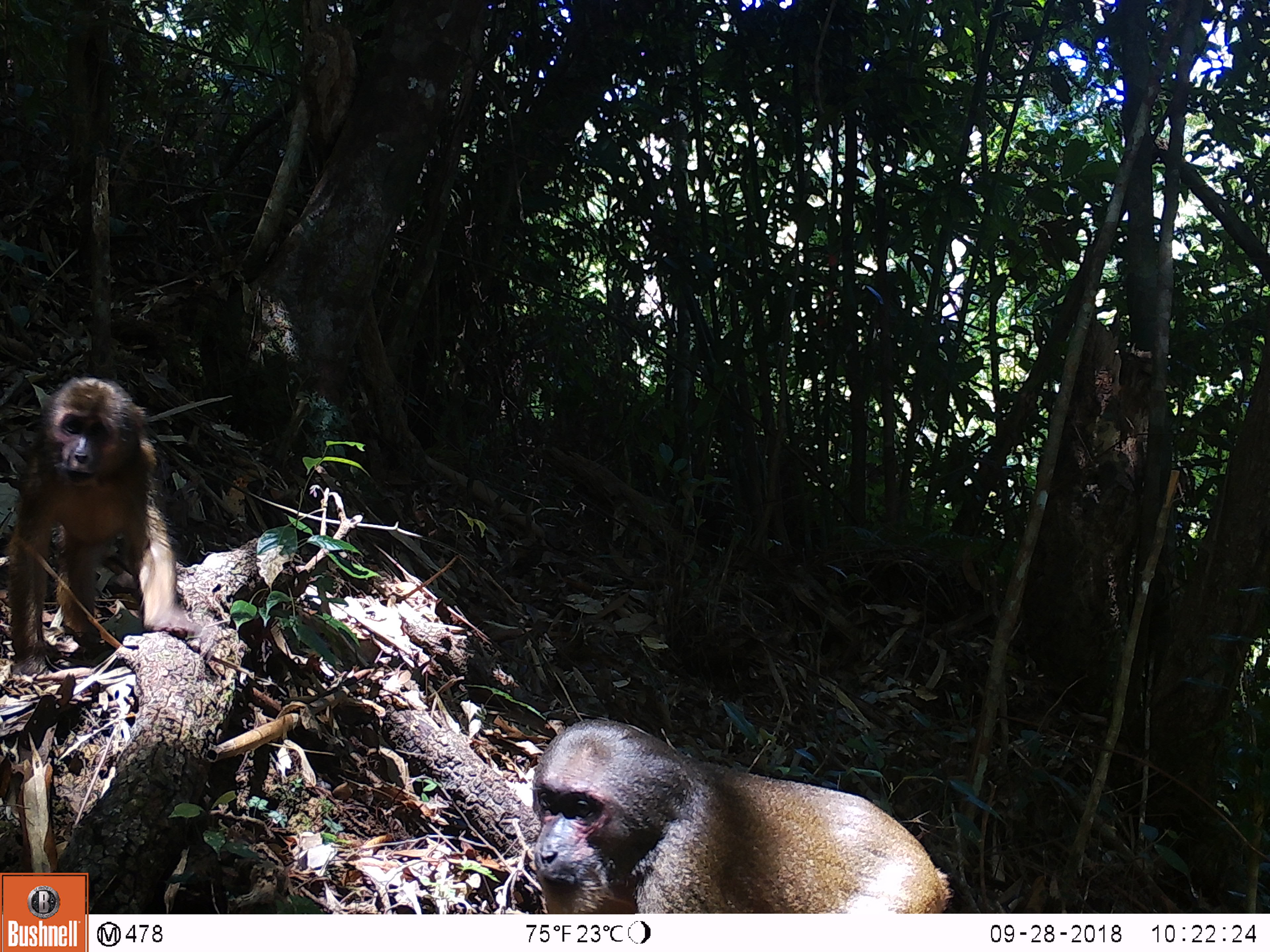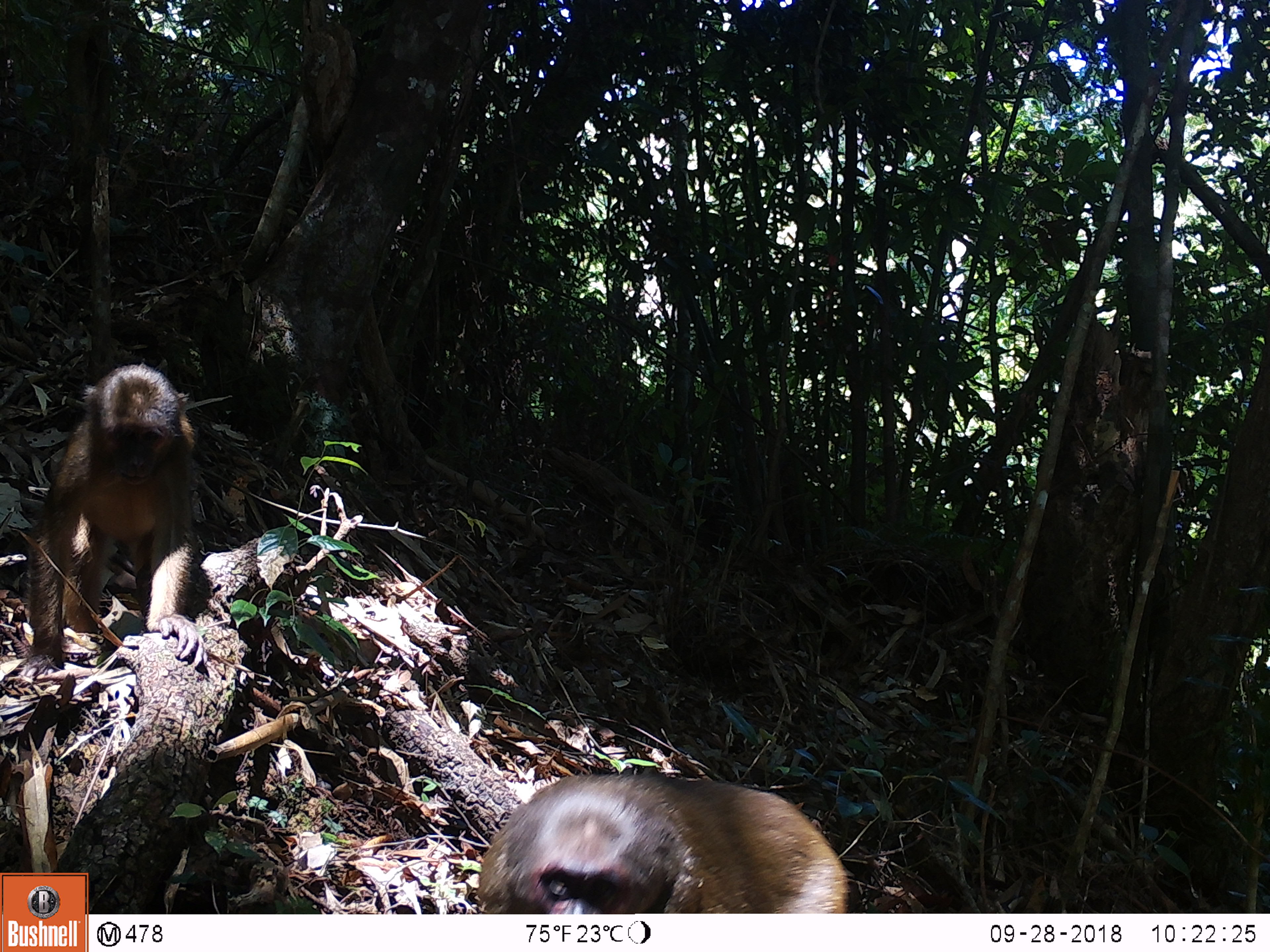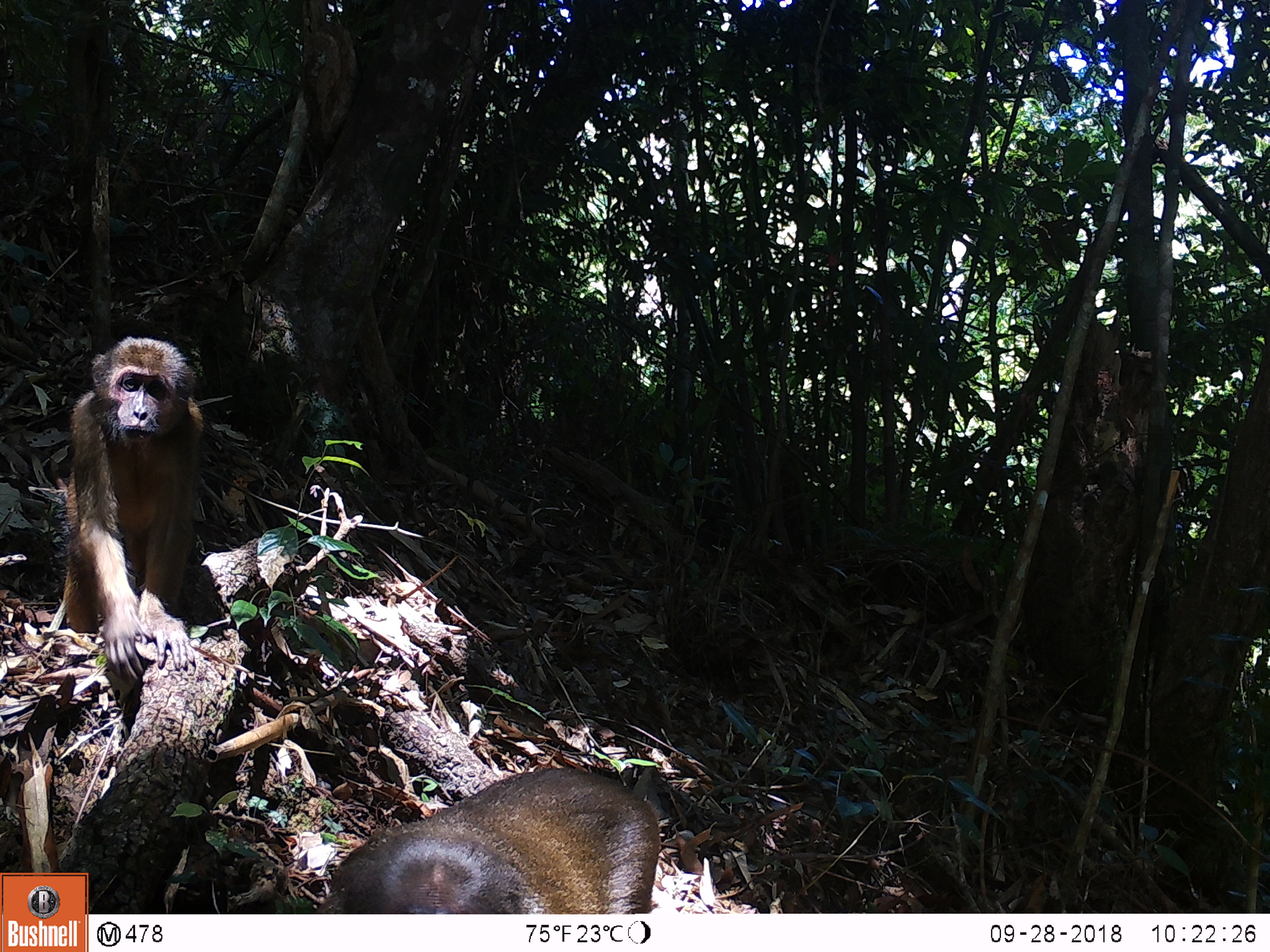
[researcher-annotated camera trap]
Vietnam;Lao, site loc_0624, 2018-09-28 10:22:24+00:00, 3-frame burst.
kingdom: Animalia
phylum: Chordata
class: Mammalia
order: Primates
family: Cercopithecidae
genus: Macaca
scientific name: Macaca arctoides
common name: stump-tailed macaque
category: stump tailed macaque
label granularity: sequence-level